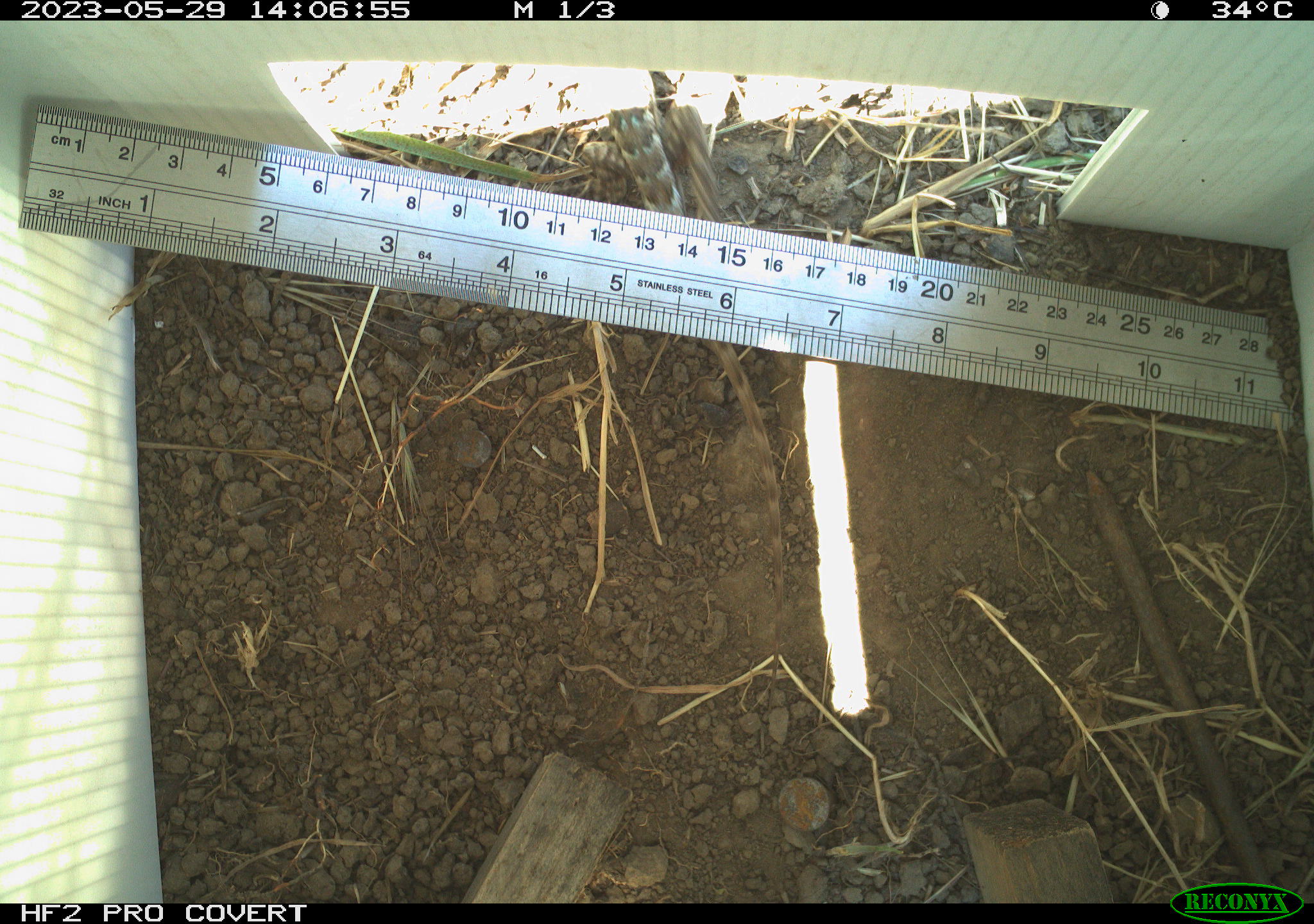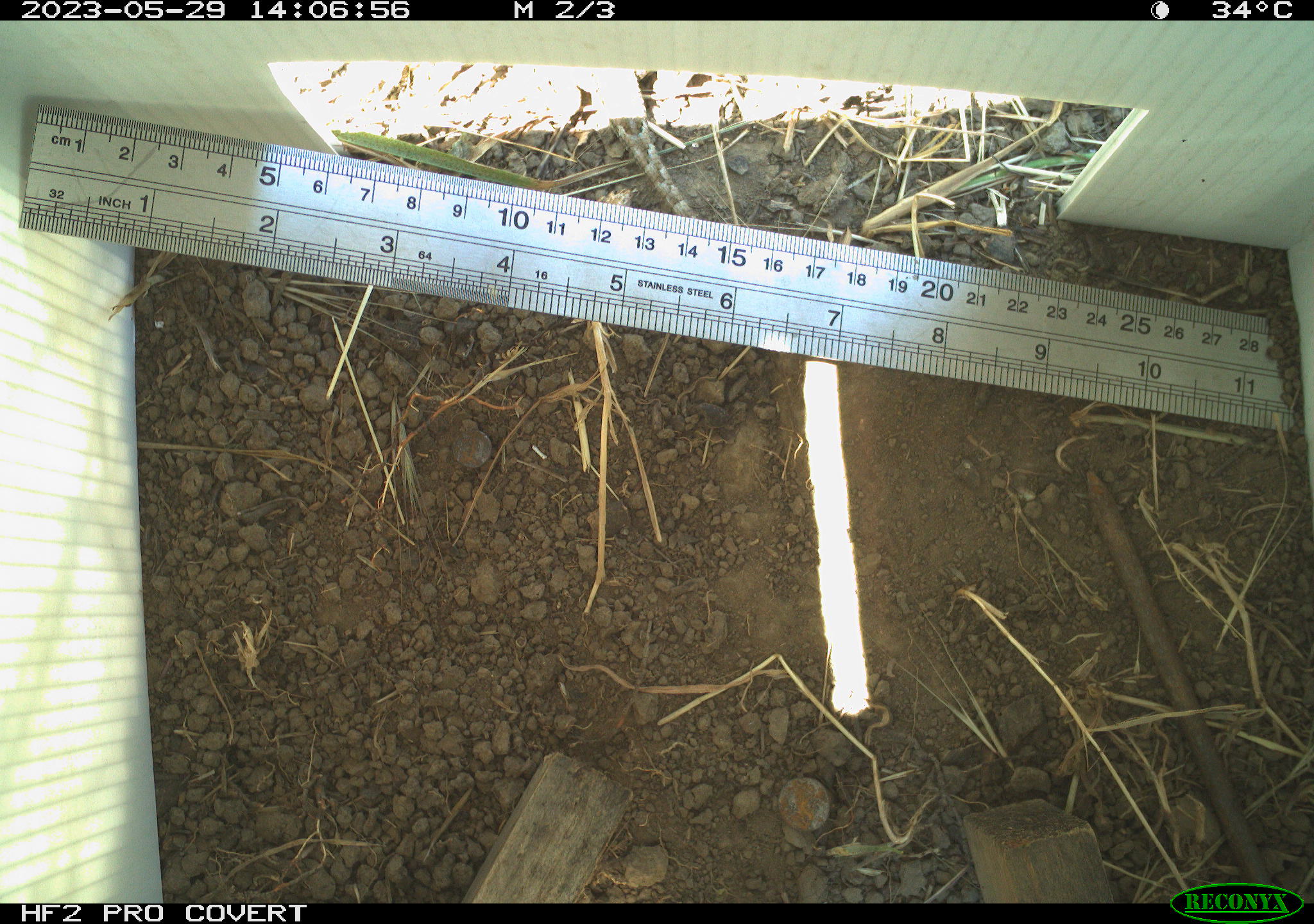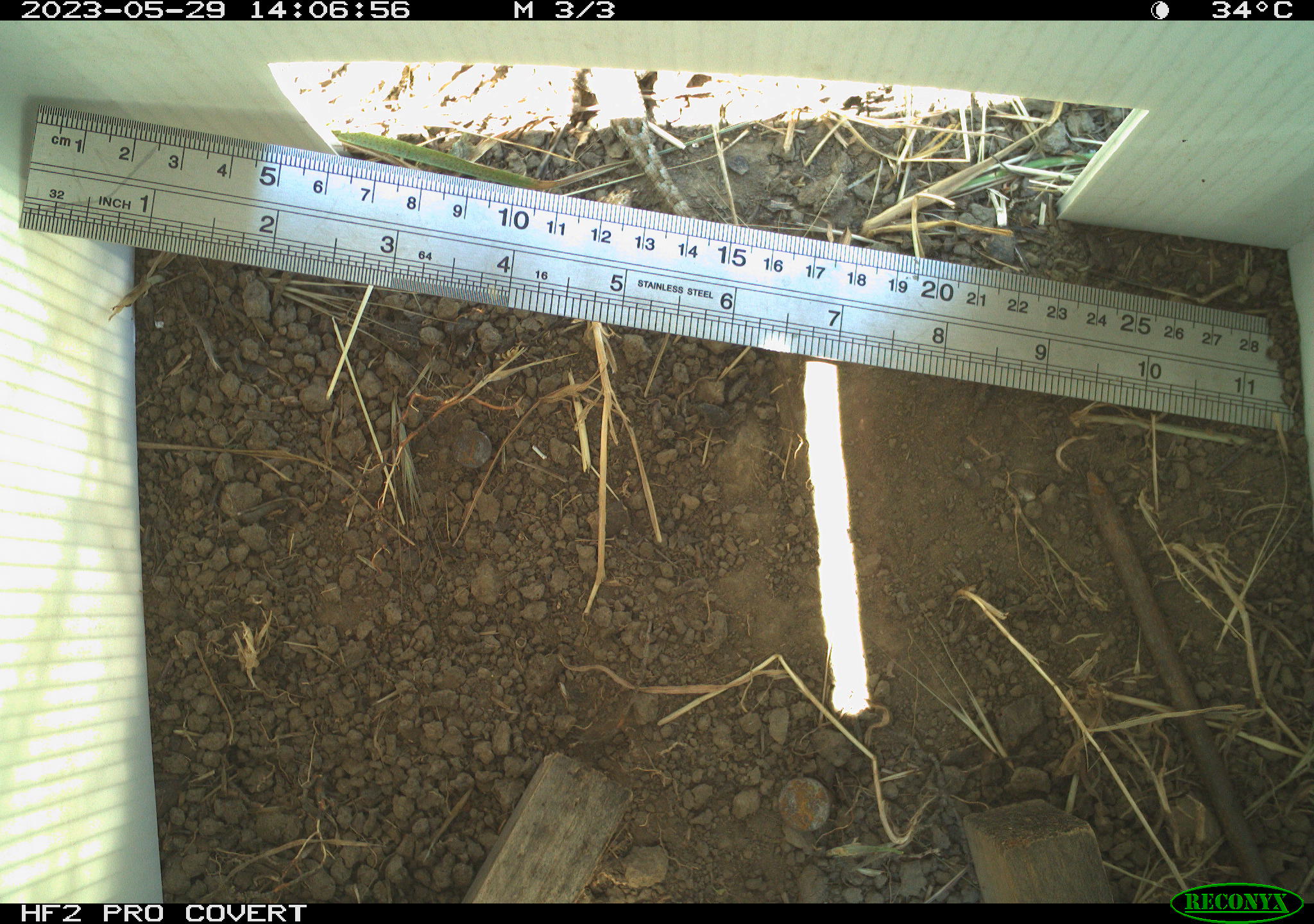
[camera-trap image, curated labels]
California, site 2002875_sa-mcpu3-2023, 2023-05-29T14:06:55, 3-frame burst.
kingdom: Animalia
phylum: Chordata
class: Reptilia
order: Squamata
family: Phrynosomatidae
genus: Sceloporus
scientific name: Sceloporus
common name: spiny lizards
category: sceloporus species